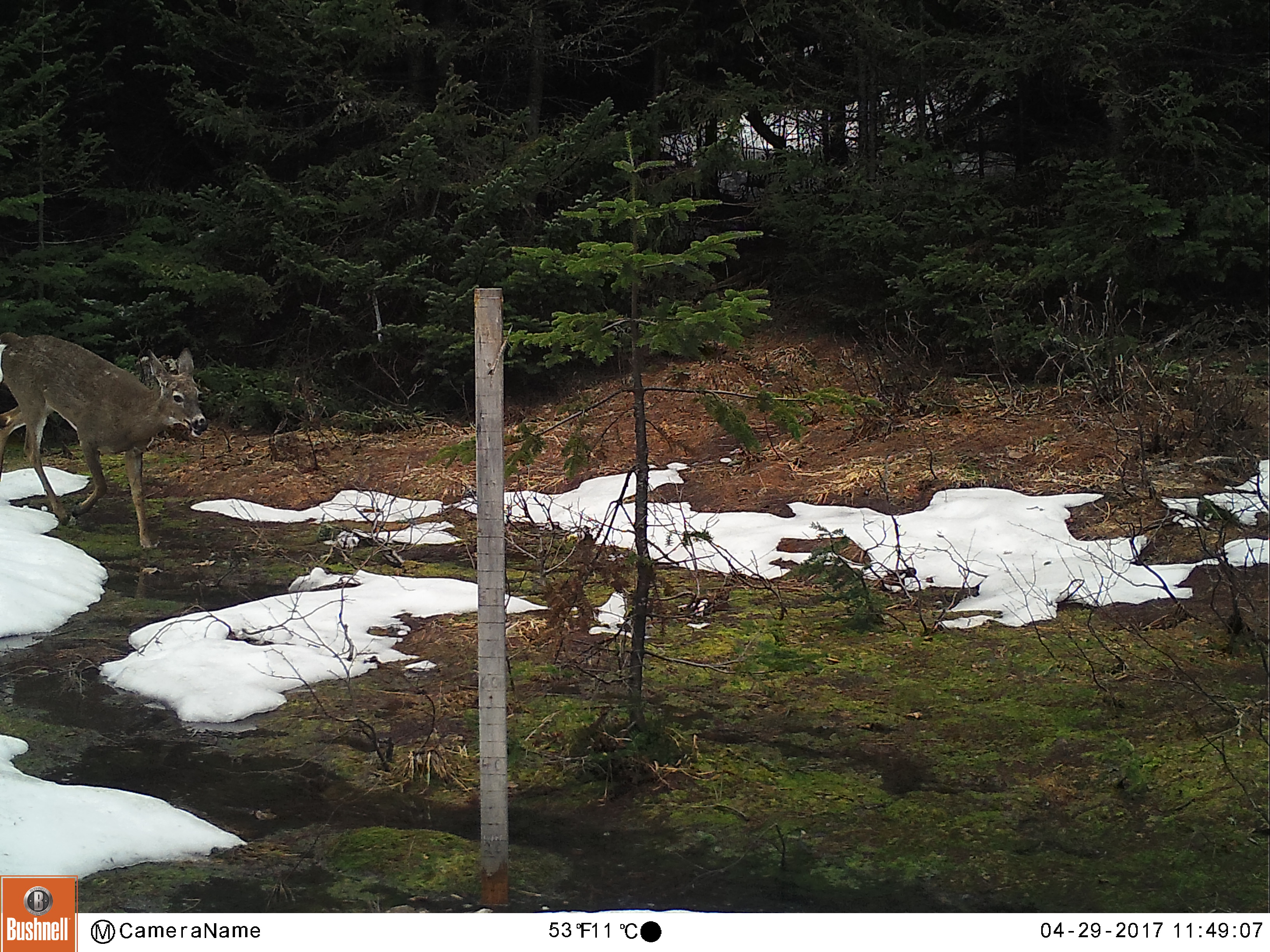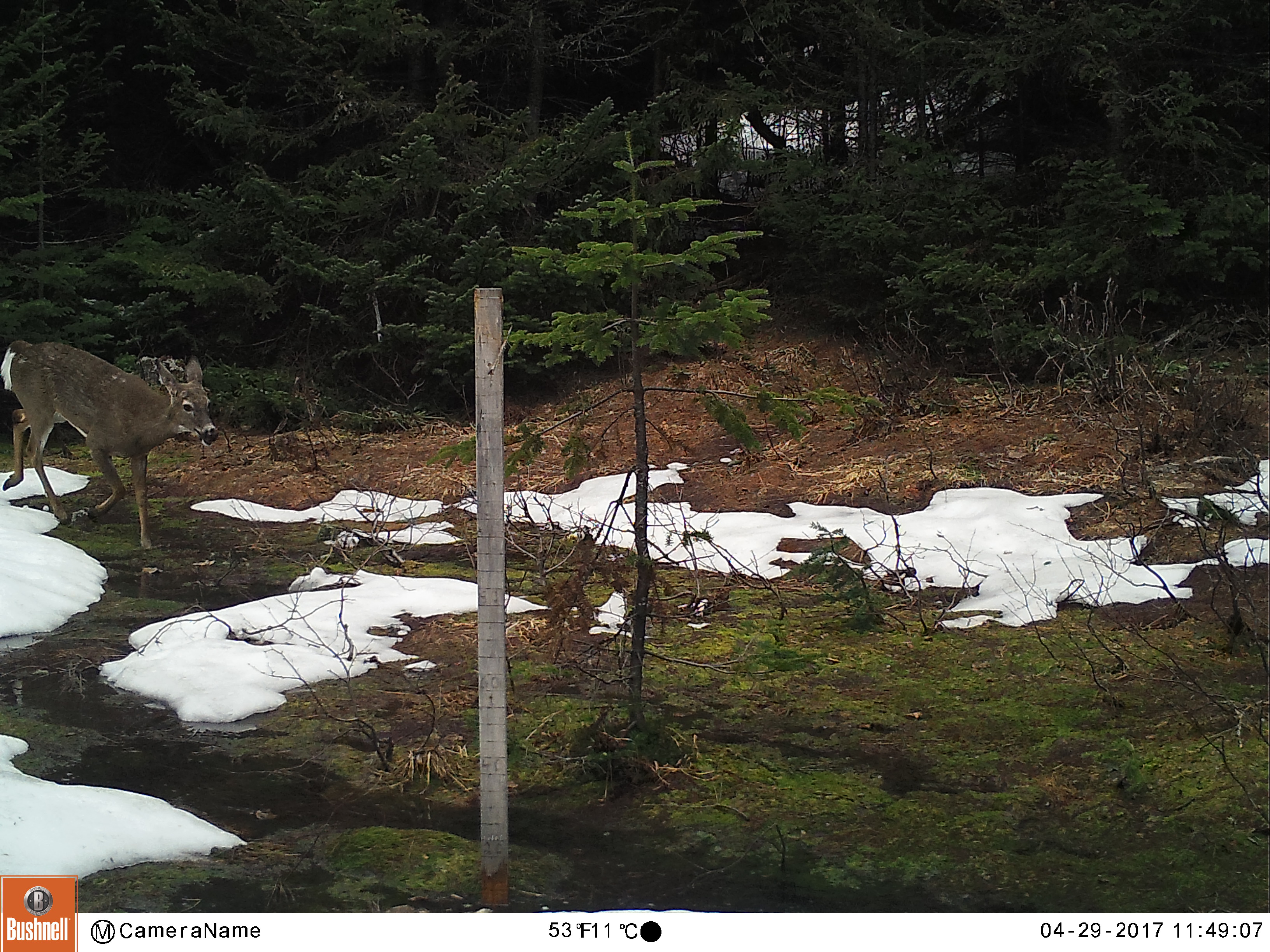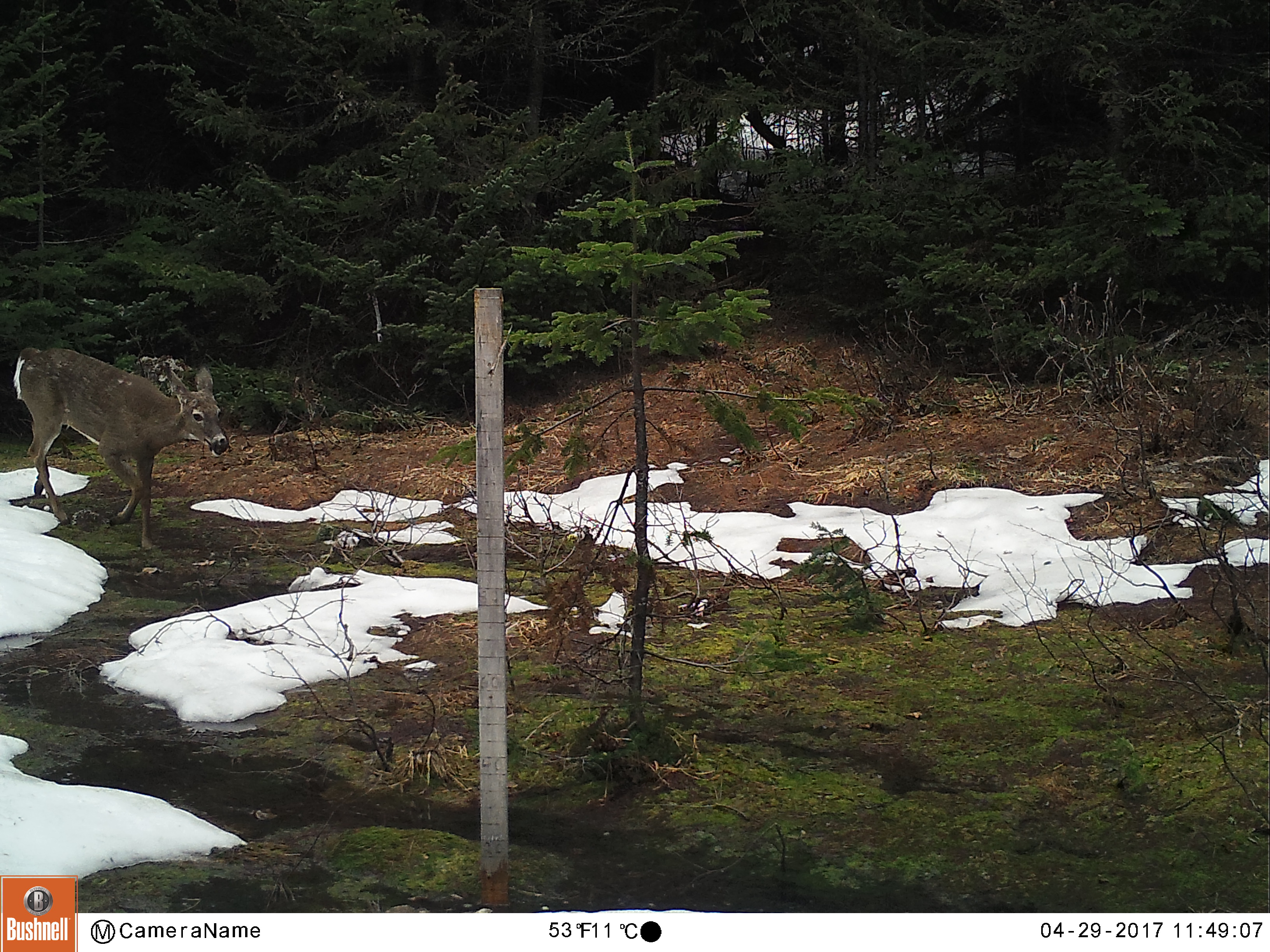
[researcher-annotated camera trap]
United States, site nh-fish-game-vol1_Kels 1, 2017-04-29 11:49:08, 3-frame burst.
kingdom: Animalia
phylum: Chordata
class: Mammalia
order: Artiodactyla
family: Cervidae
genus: Odocoileus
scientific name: Odocoileus virginianus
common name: white-tailed deer